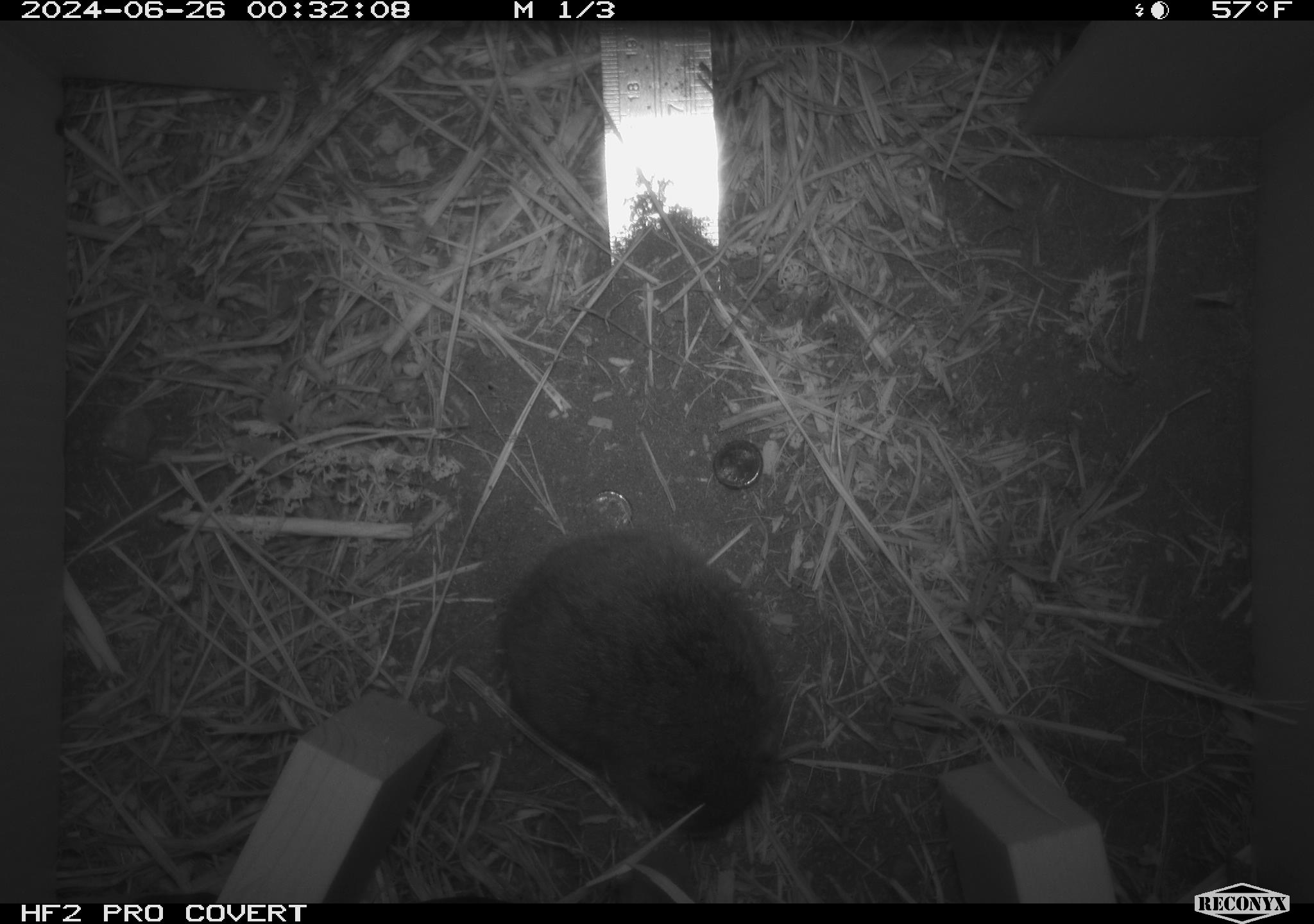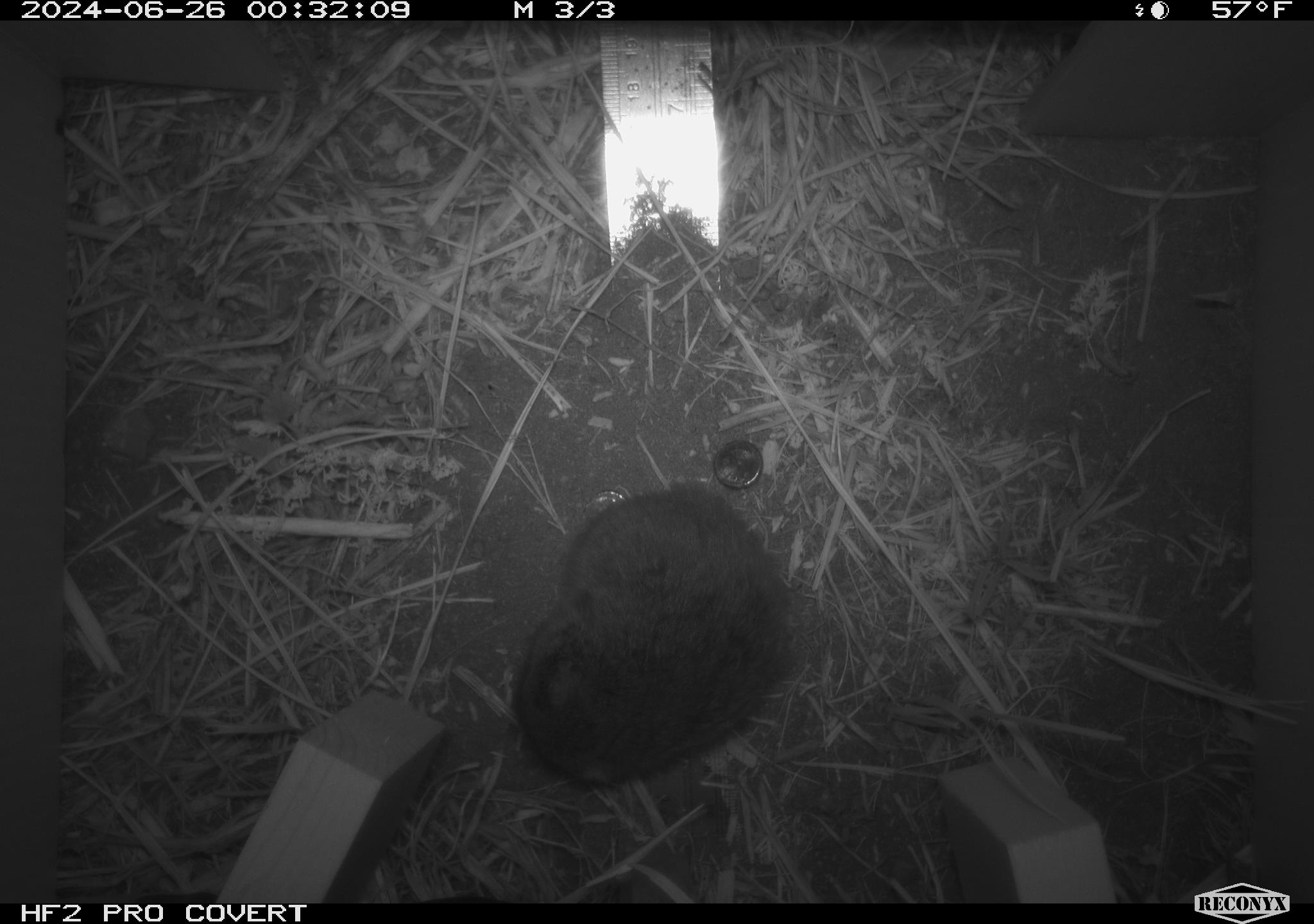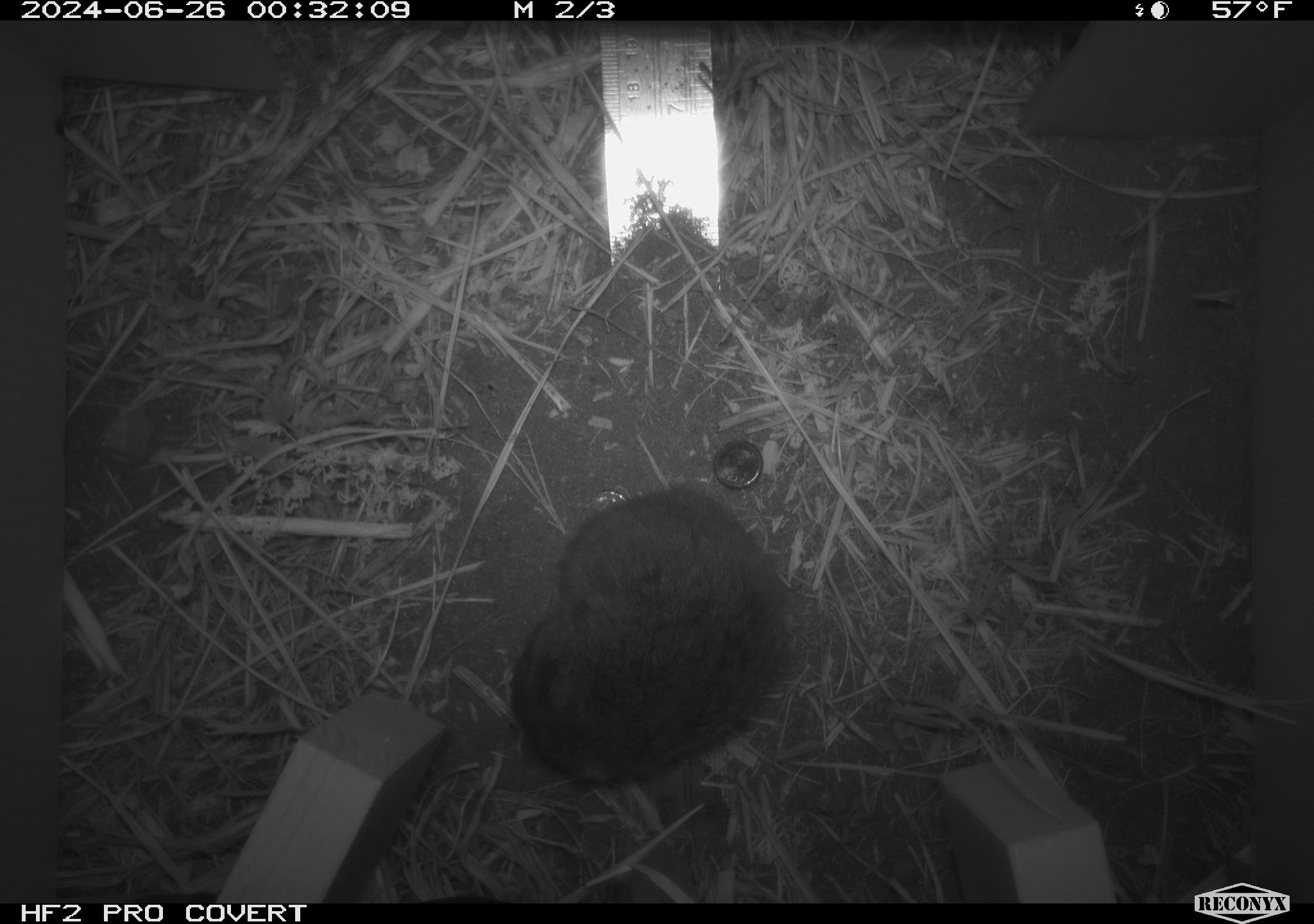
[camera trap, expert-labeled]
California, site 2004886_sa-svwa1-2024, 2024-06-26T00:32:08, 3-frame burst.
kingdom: Animalia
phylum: Chordata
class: Mammalia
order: Rodentia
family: Cricetidae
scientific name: Arvicolinae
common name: voles, lemmings, and muskrats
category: arvicolinae subfamily